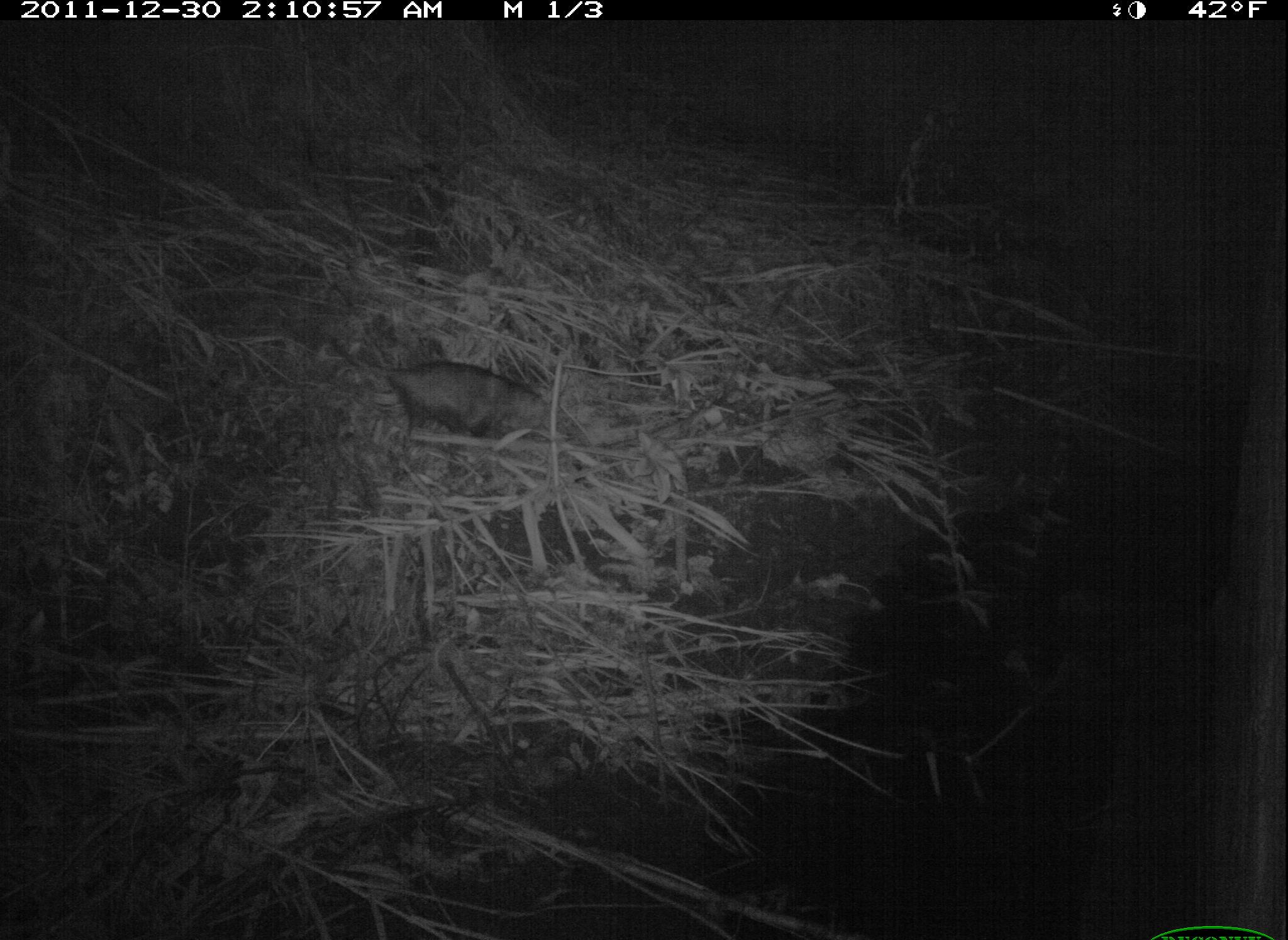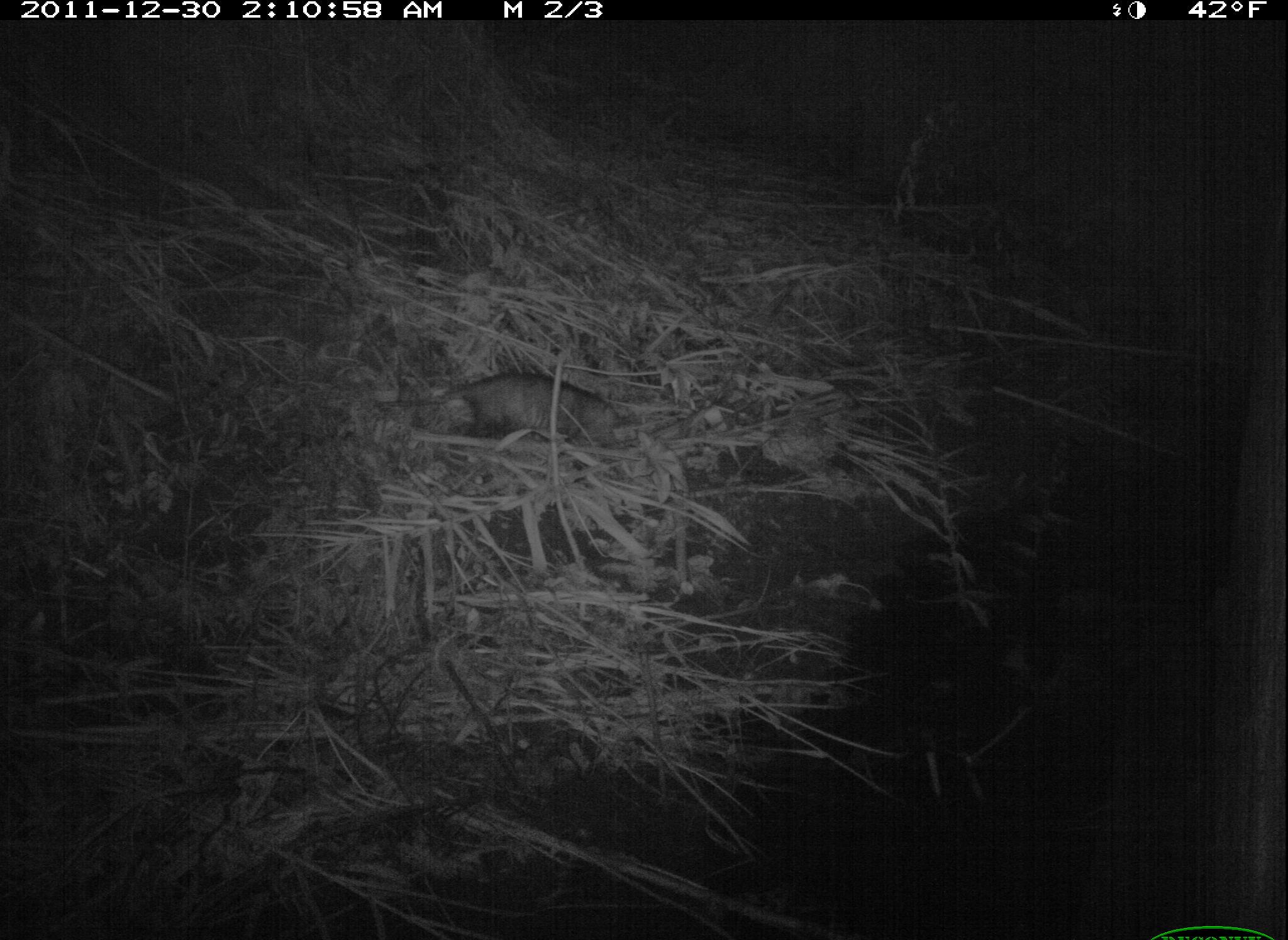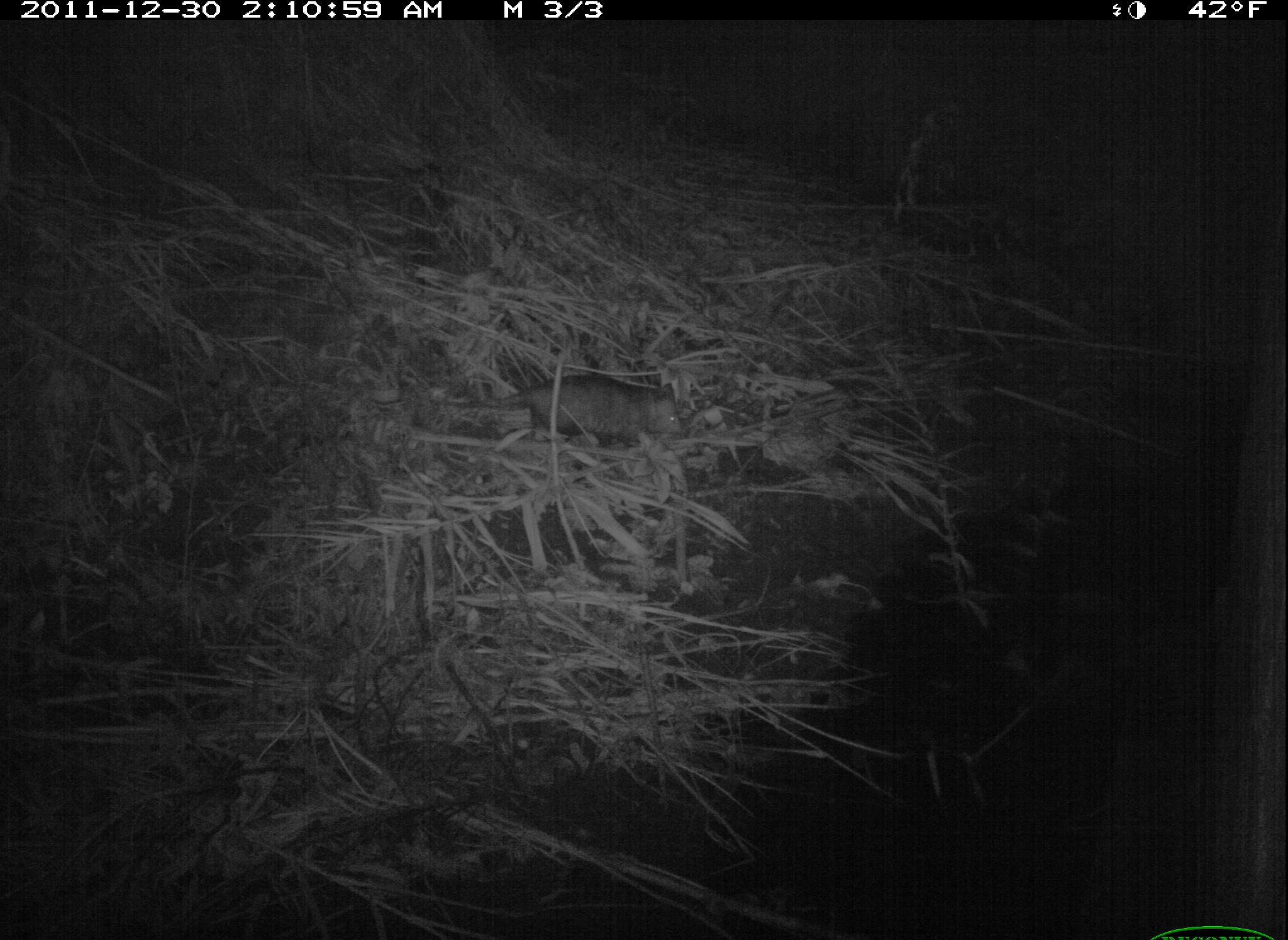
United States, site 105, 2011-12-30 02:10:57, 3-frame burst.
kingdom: Animalia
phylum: Chordata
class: Mammalia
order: Didelphimorphia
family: Didelphidae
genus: Didelphis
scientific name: Didelphis virginiana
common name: virginia opossum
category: opossum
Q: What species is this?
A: Opossum (virginia opossum) (Didelphis virginiana).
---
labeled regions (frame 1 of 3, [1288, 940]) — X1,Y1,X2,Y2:
opossum: 319,319,584,467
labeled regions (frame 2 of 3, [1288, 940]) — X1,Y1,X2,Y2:
opossum: 409,358,668,477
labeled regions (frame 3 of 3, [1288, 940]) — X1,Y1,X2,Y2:
opossum: 444,362,699,464